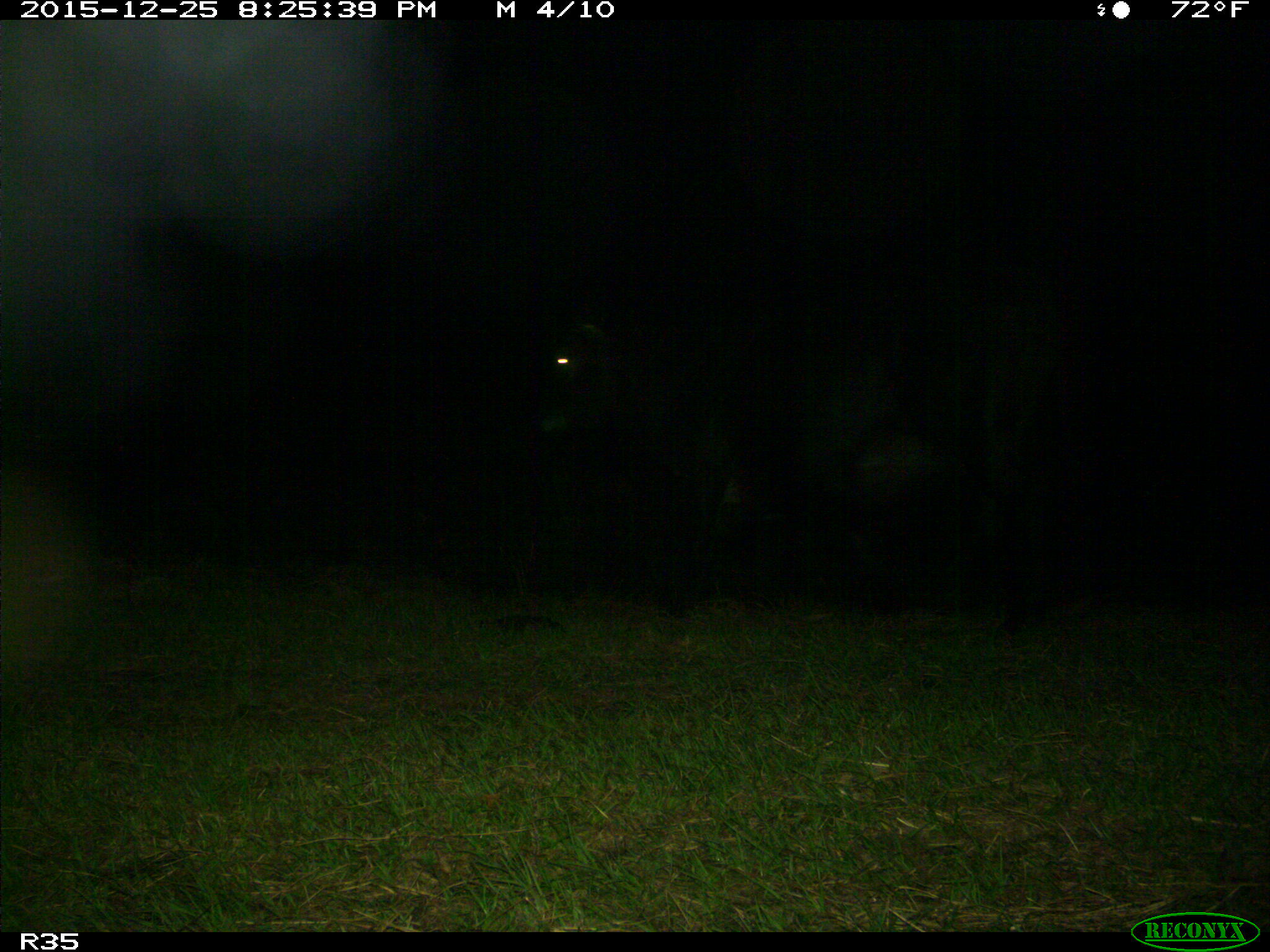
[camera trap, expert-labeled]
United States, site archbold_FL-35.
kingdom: Animalia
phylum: Chordata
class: Mammalia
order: Artiodactyla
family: Bovidae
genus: Bos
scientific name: Bos taurus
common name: domestic cow